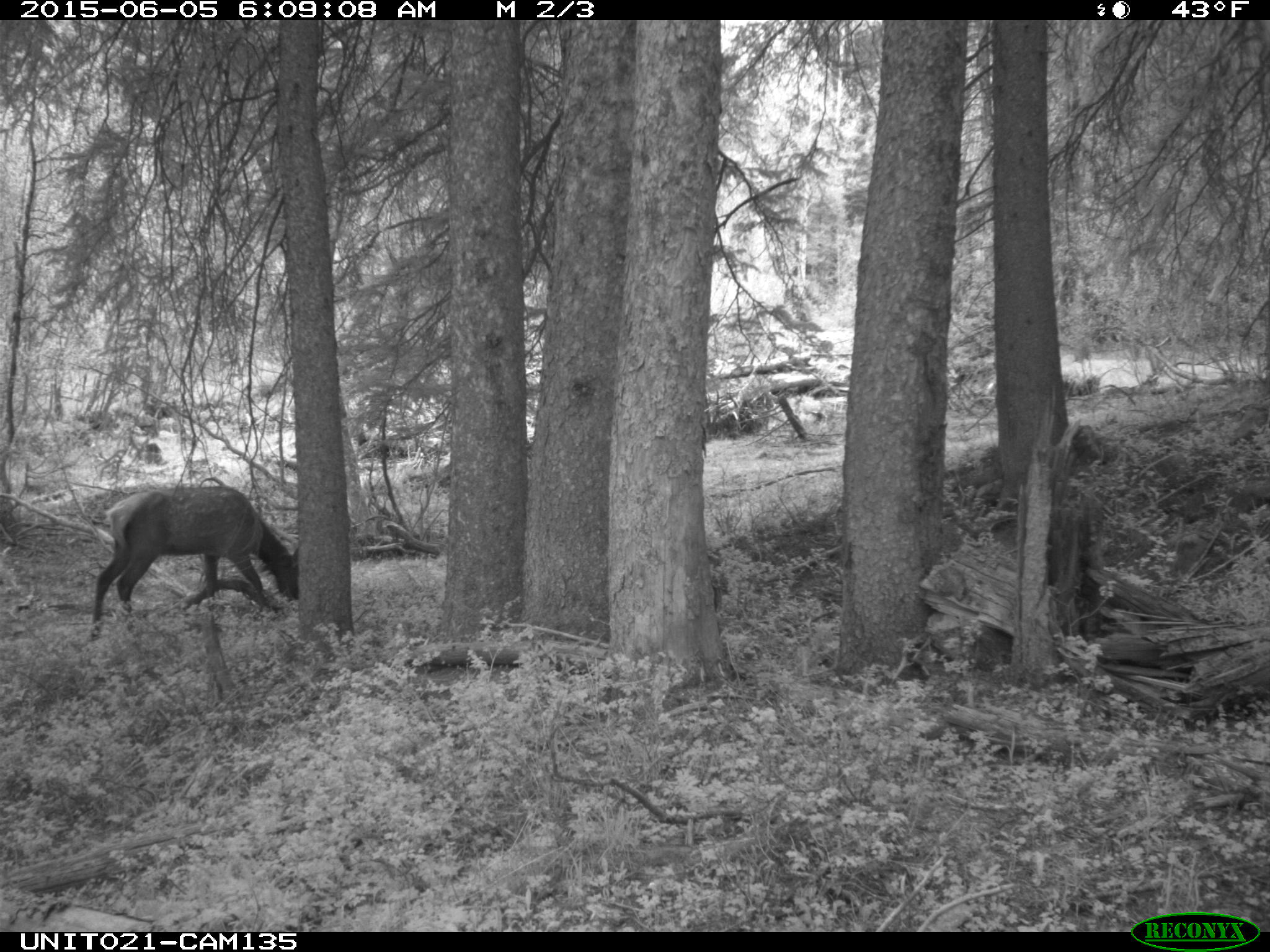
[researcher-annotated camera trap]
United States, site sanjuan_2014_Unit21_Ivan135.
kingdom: Animalia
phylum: Chordata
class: Mammalia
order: Artiodactyla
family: Cervidae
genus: Cervus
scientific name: Cervus elaphus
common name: red deer